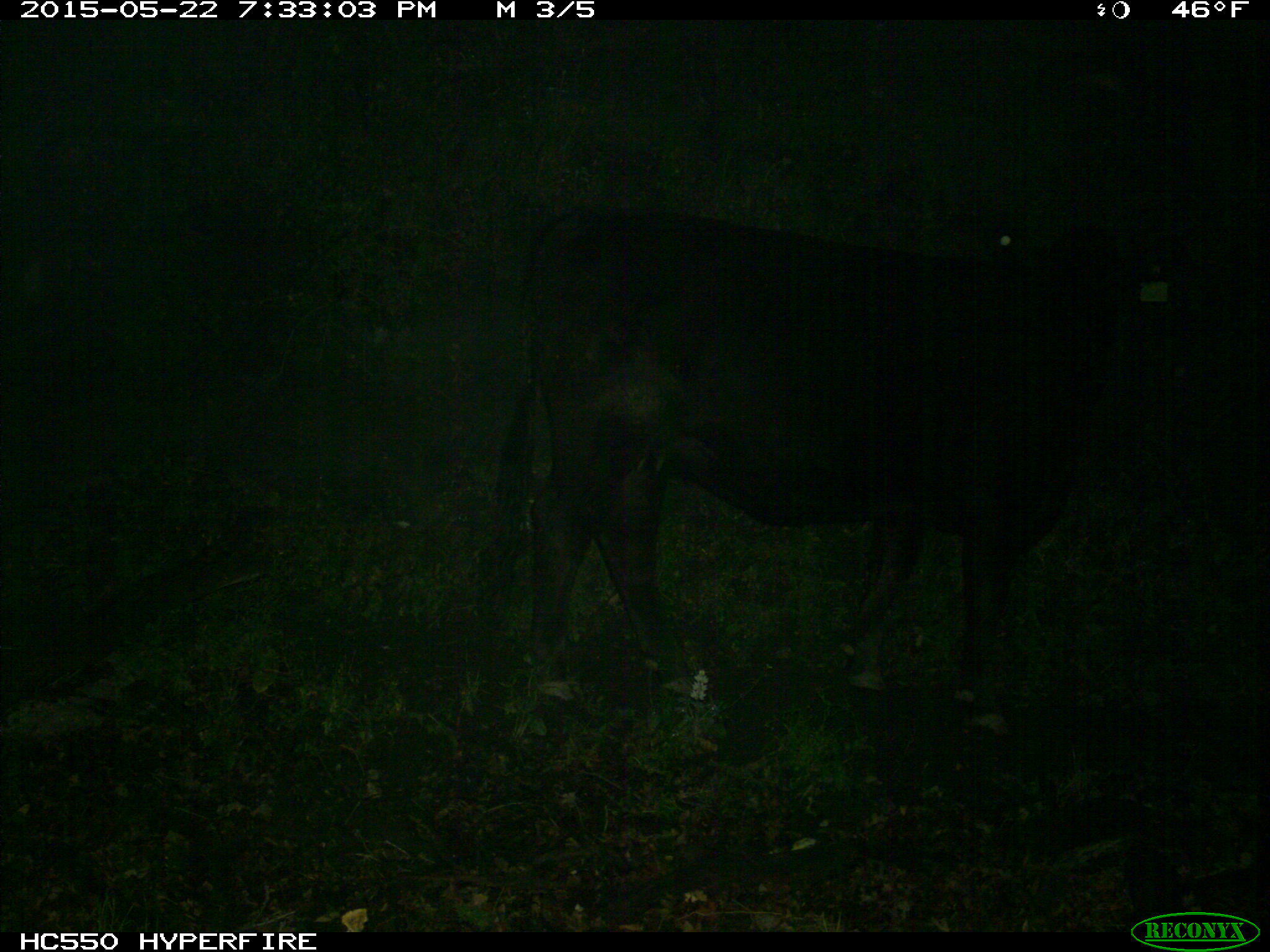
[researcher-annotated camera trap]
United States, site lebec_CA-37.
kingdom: Animalia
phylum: Chordata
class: Mammalia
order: Artiodactyla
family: Bovidae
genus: Bos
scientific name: Bos taurus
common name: domestic cow